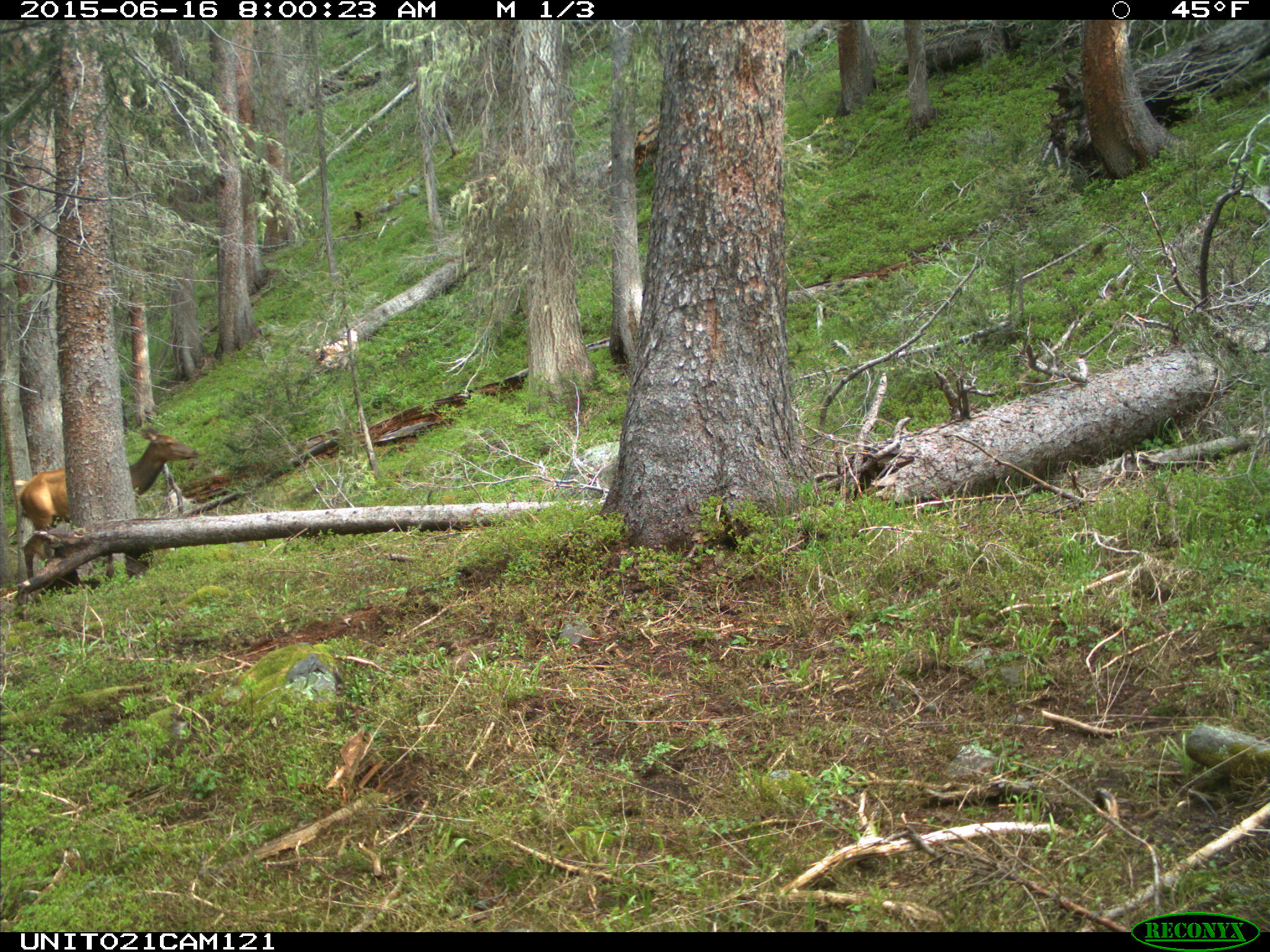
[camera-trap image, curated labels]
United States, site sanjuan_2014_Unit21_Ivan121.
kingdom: Animalia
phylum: Chordata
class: Mammalia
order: Artiodactyla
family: Cervidae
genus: Cervus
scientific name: Cervus elaphus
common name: red deer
Cervus elaphus (red deer).